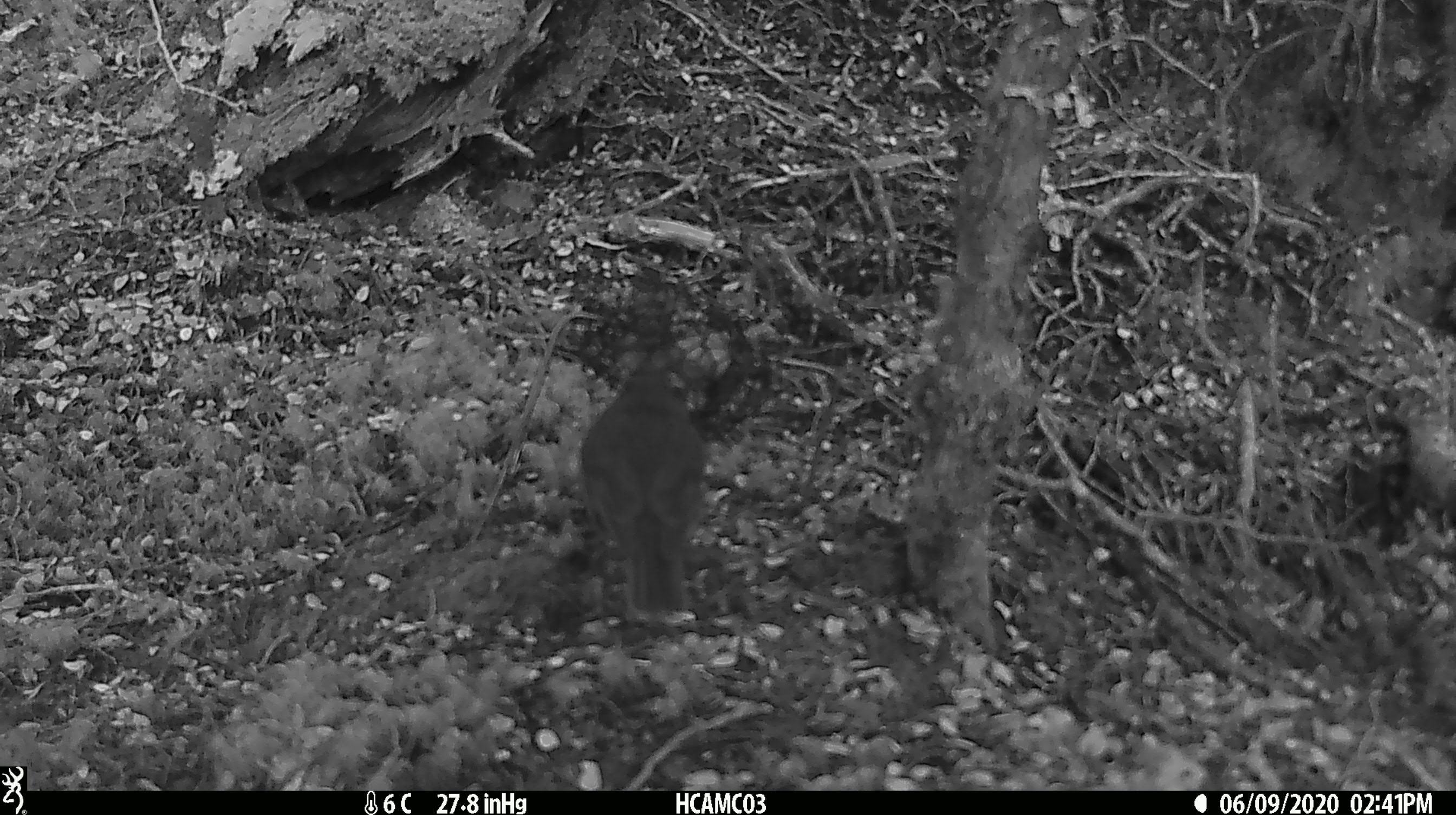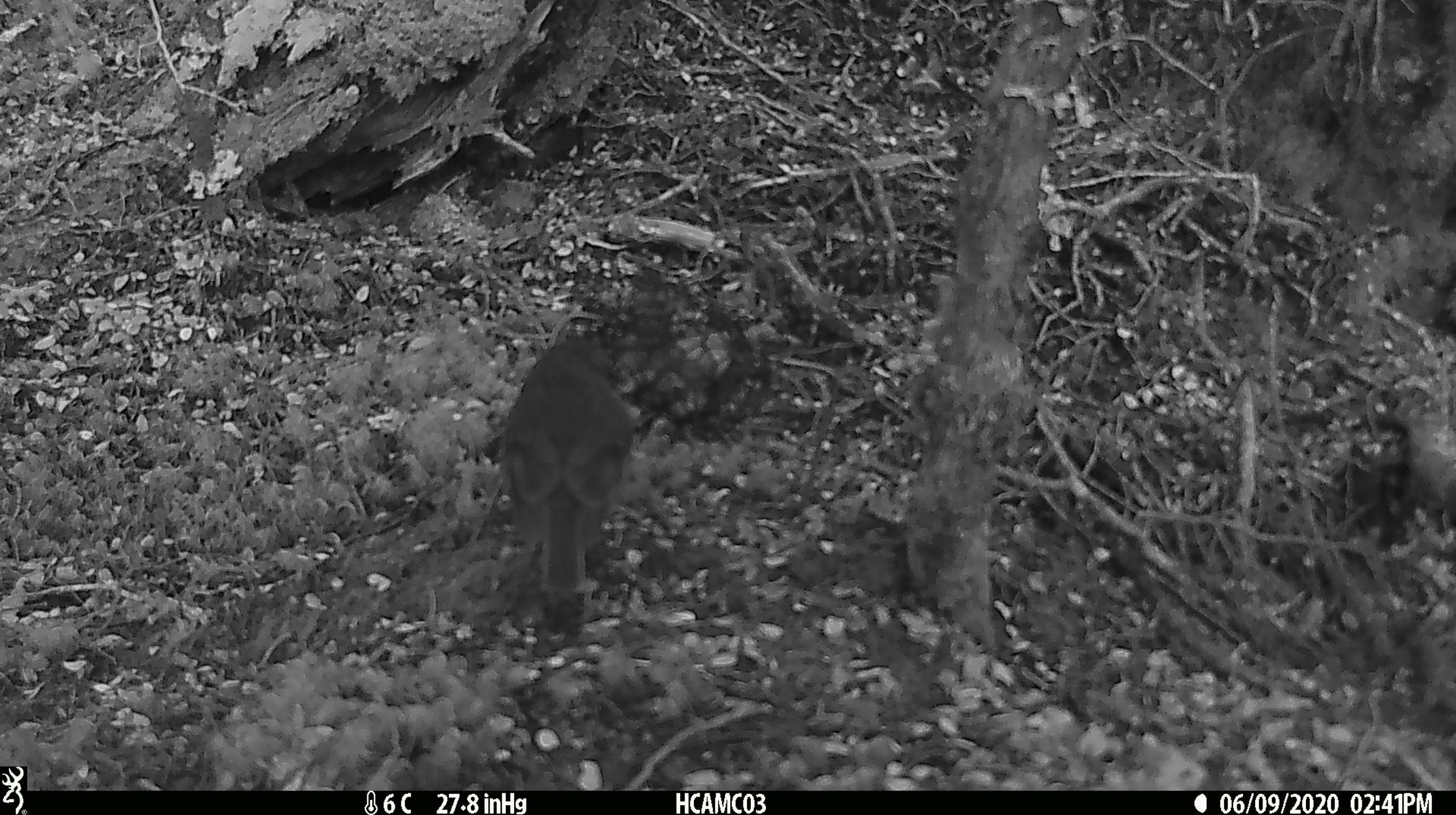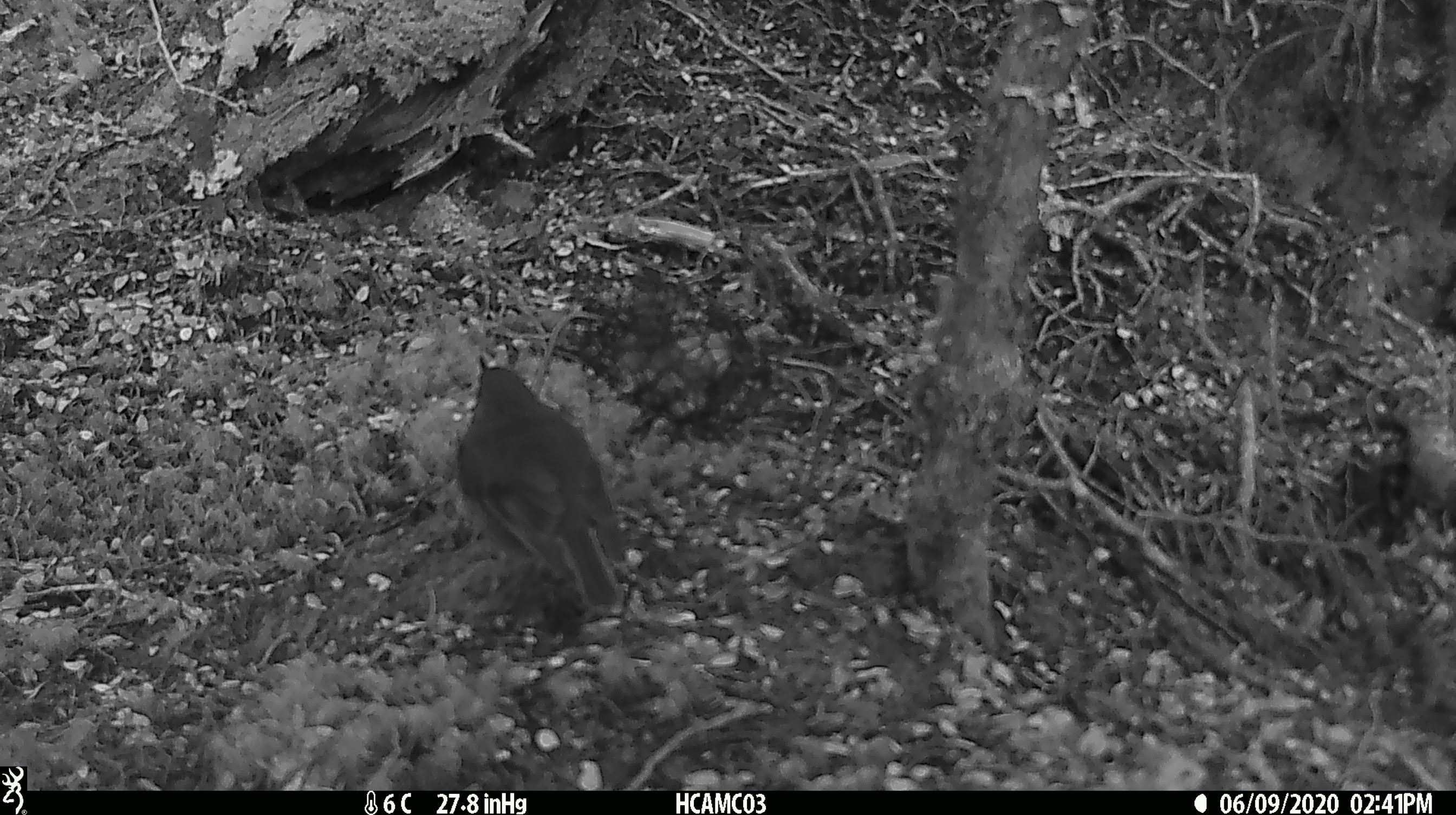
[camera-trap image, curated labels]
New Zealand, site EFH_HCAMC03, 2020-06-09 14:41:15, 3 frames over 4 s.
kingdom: Animalia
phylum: Chordata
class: Aves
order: Passeriformes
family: Petroicidae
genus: Petroica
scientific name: Petroica australis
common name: new zealand robin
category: robin